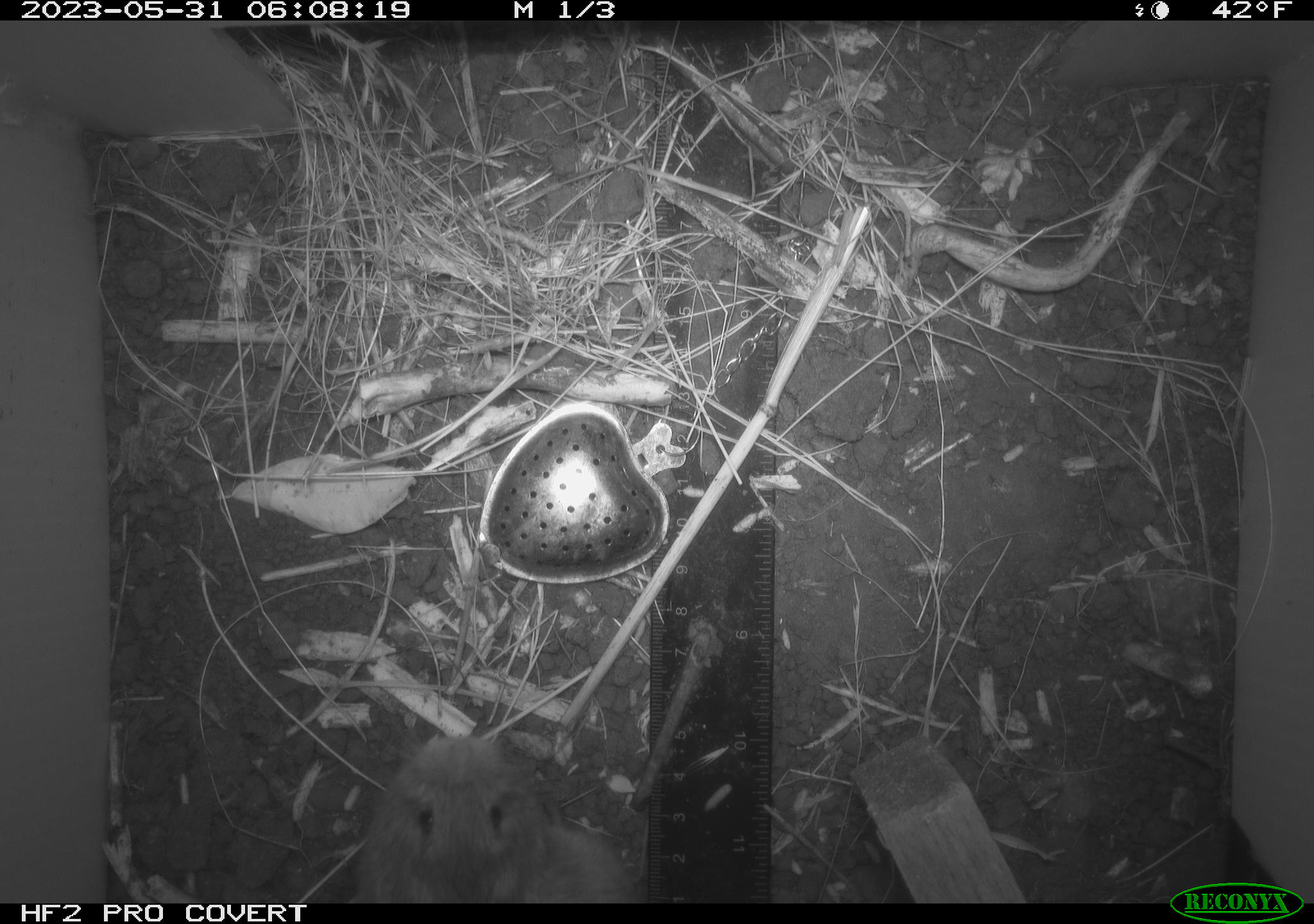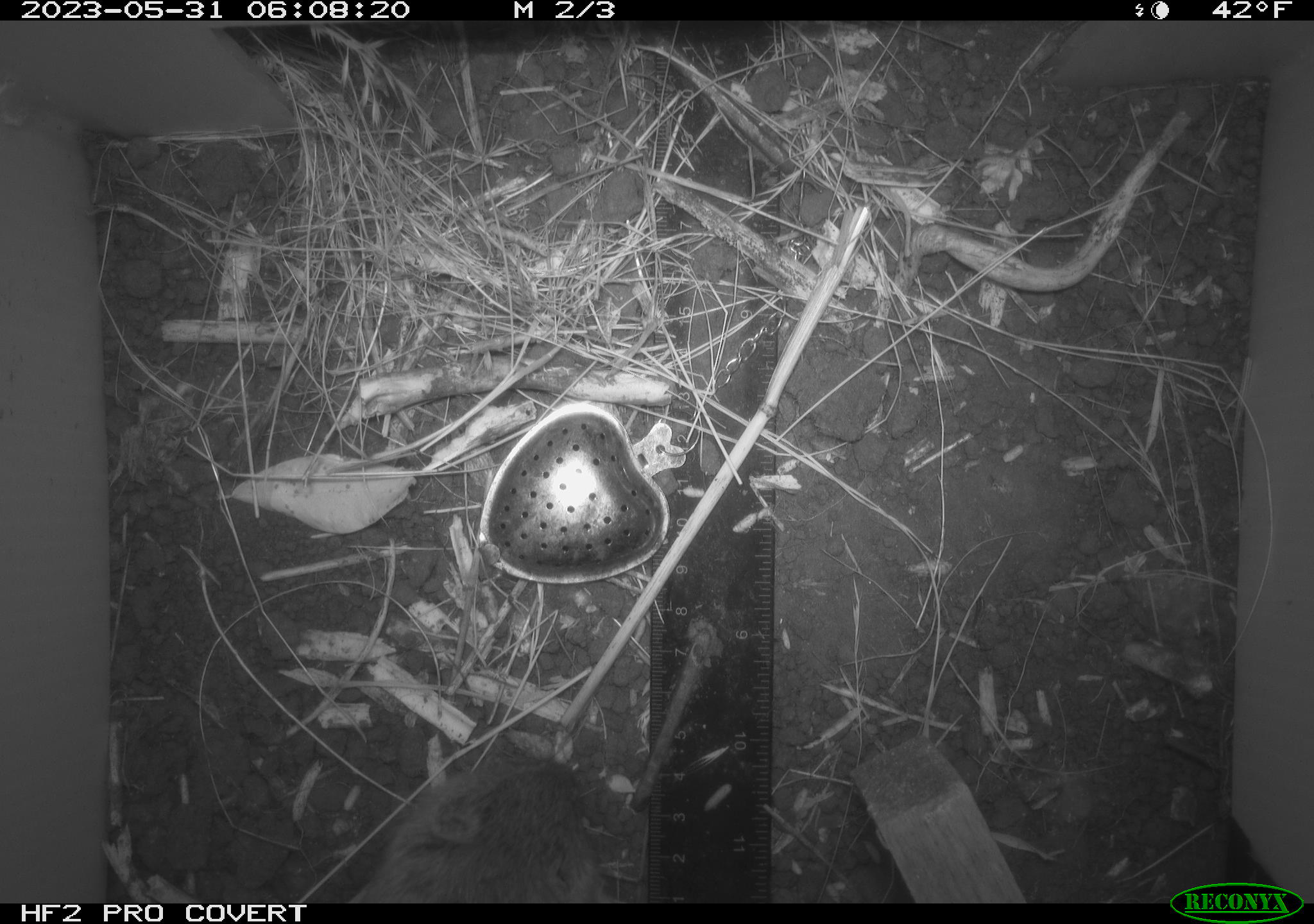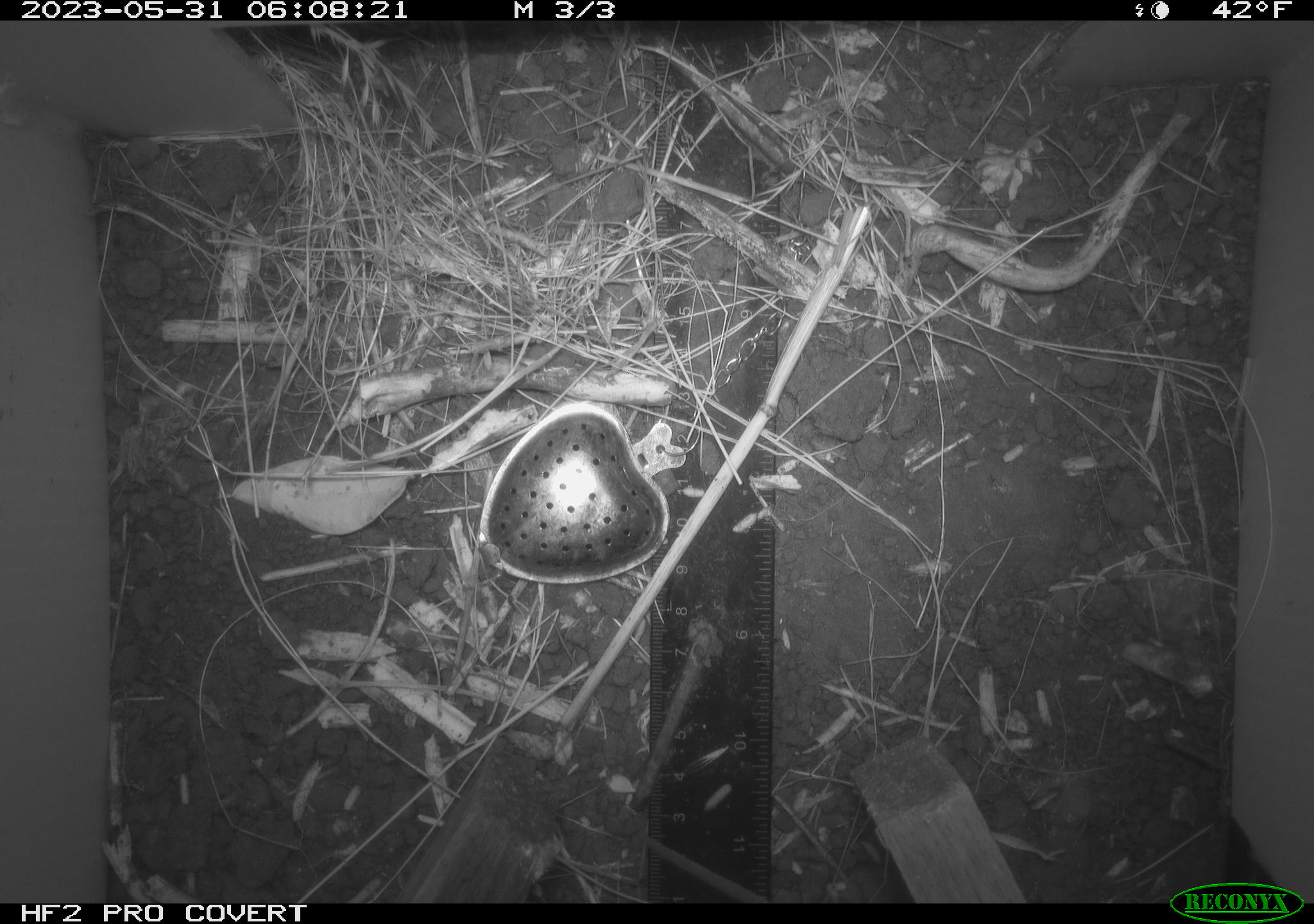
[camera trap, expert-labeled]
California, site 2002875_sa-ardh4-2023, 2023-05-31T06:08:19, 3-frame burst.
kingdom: Animalia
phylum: Chordata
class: Mammalia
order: Rodentia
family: Cricetidae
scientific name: Arvicolinae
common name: voles, lemmings, and muskrats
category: arvicolinae subfamily